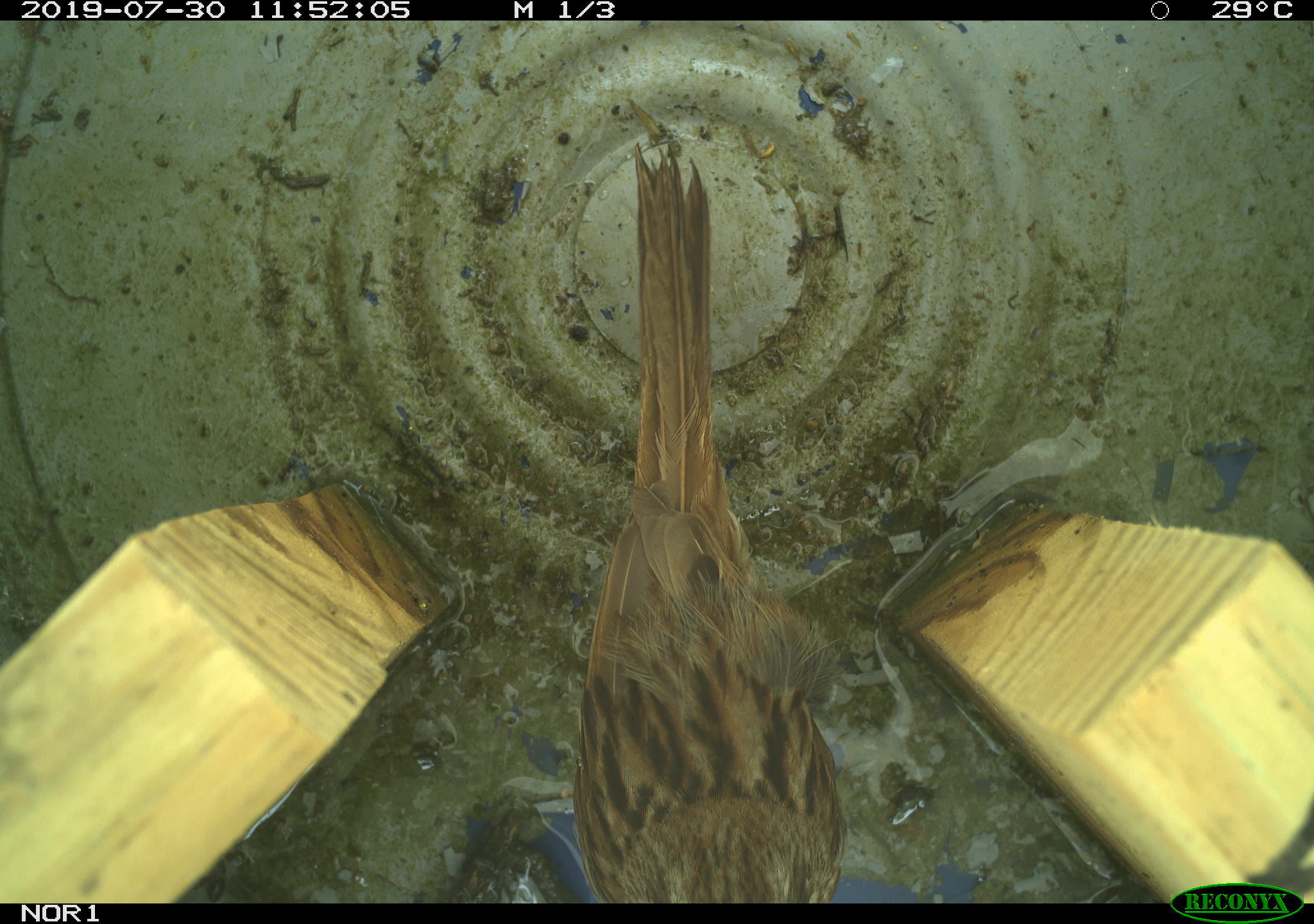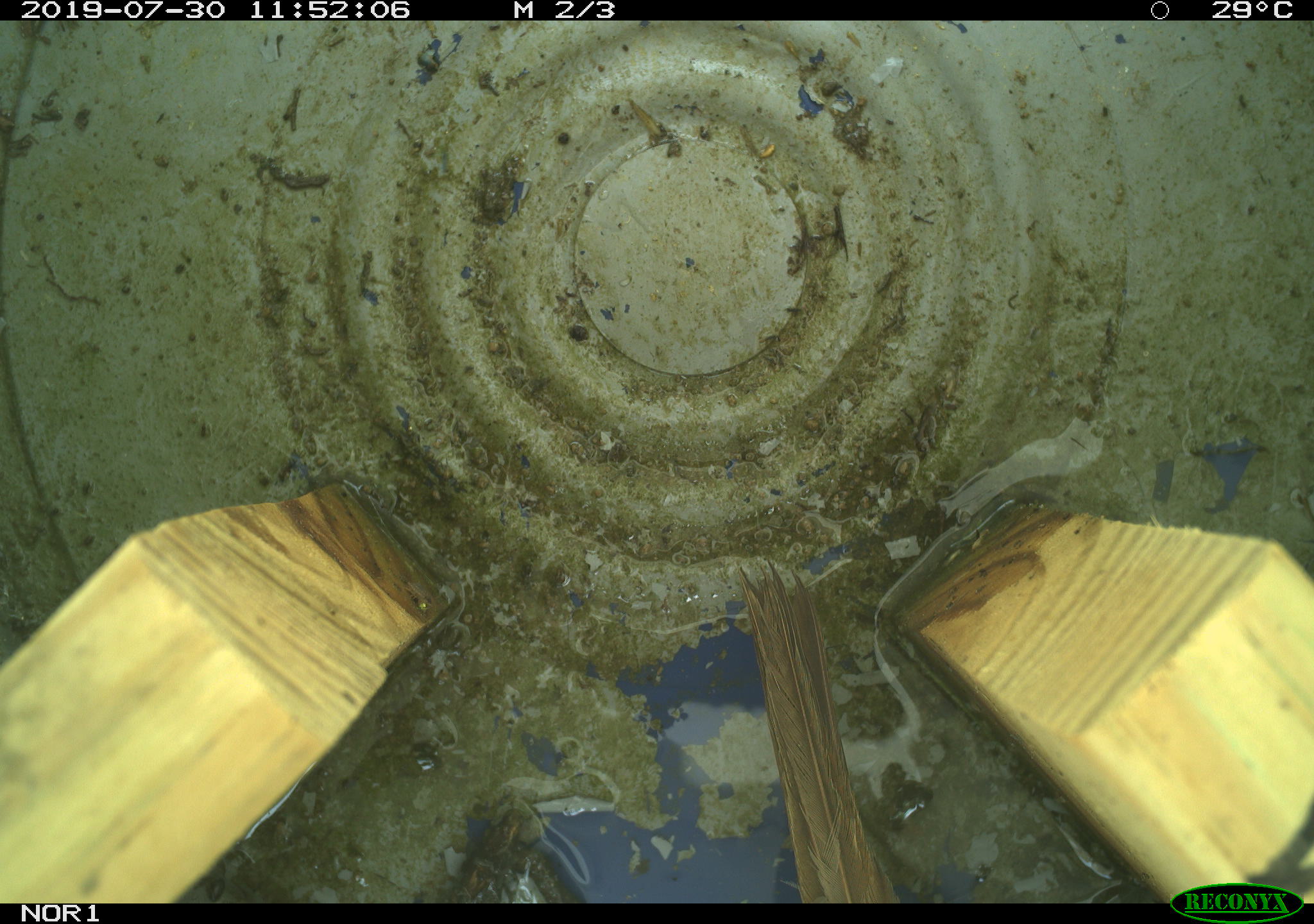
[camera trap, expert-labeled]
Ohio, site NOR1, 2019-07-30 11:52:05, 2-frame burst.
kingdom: Animalia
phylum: Chordata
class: Aves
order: Passeriformes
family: Passerellidae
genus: Melospiza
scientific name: Melospiza melodia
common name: song sparrow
Song sparrow (Melospiza melodia).